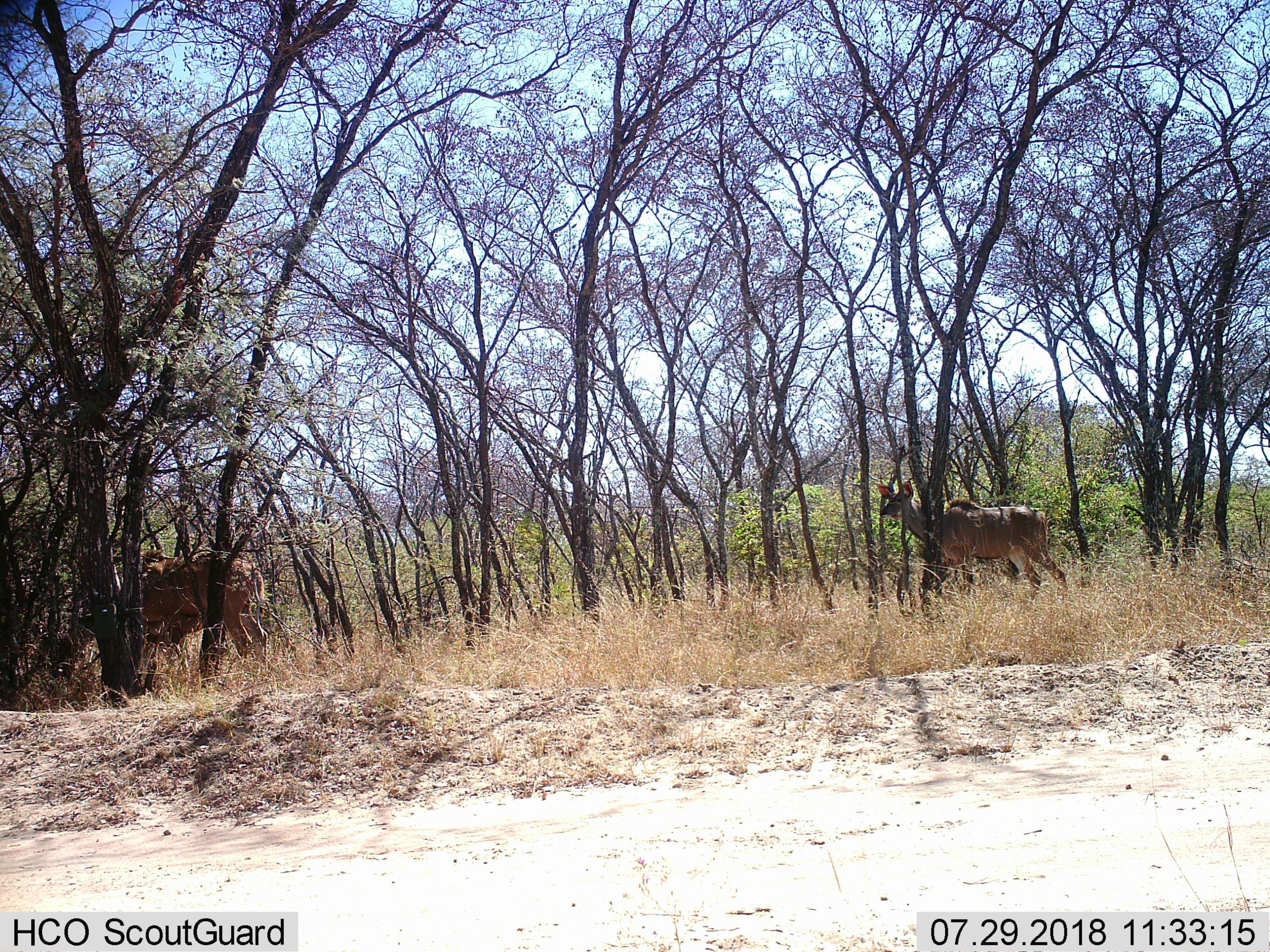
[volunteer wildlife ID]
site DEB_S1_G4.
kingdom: Animalia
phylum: Chordata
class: Mammalia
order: Artiodactyla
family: Bovidae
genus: Tragelaphus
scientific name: Tragelaphus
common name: kudu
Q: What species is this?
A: Kudu (Tragelaphus).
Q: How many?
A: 2.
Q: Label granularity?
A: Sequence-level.